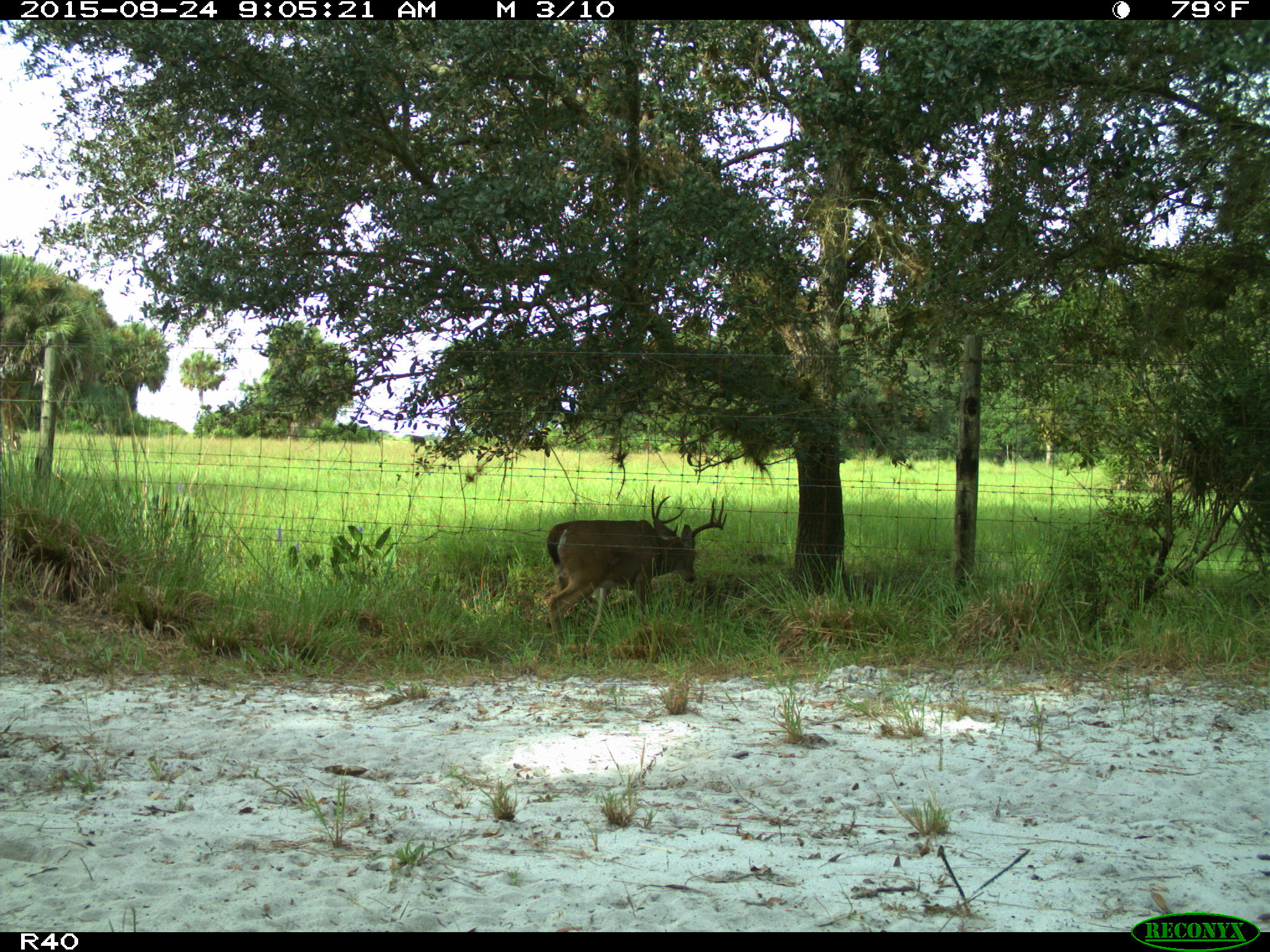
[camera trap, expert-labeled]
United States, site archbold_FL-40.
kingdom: Animalia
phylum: Chordata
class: Mammalia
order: Artiodactyla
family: Cervidae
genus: Odocoileus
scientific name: Odocoileus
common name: deer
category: unidentified deer